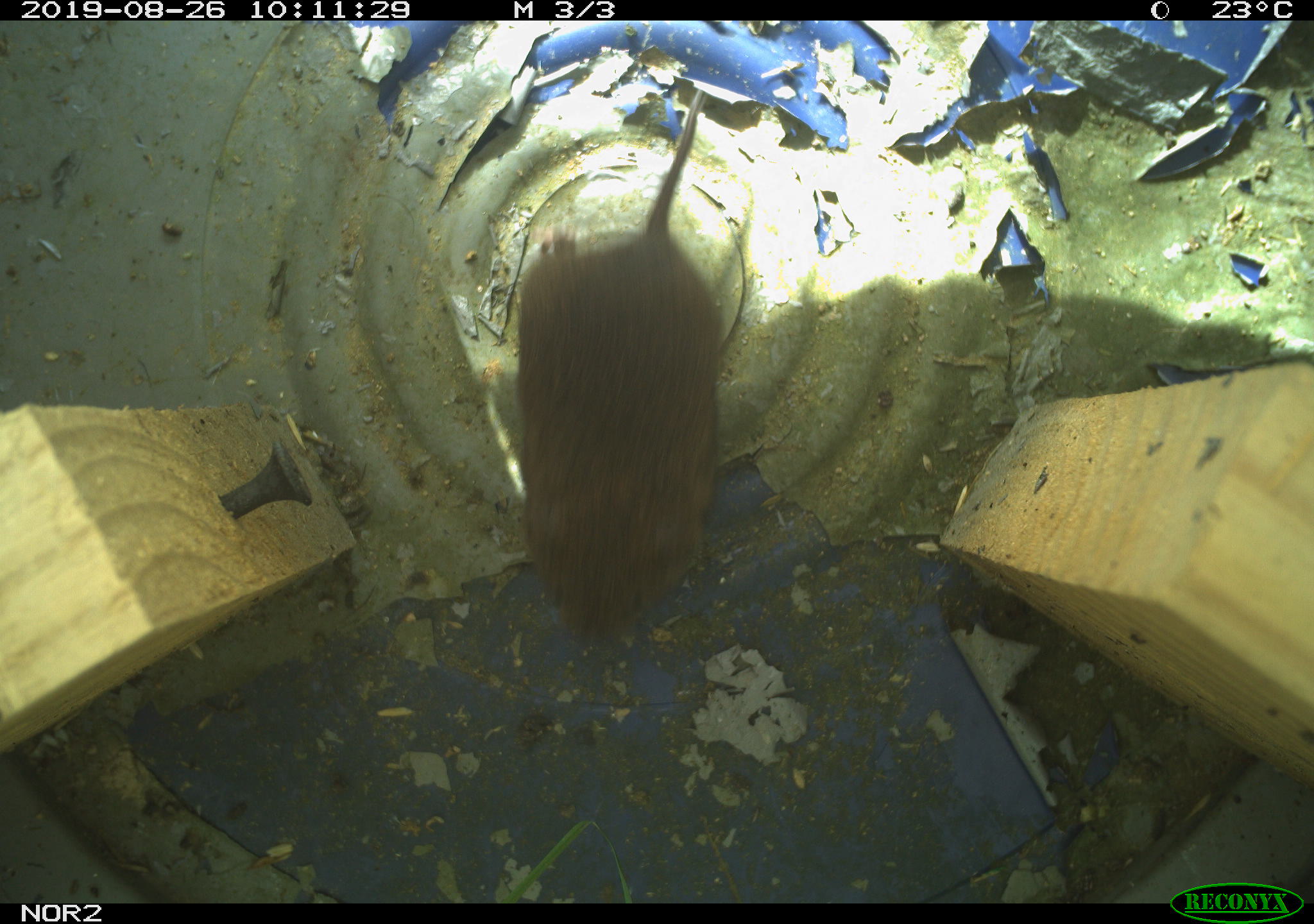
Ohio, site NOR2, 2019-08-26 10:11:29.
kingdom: Animalia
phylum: Chordata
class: Mammalia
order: Rodentia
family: Cricetidae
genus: Microtus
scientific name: Microtus pennsylvanicus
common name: meadow vole